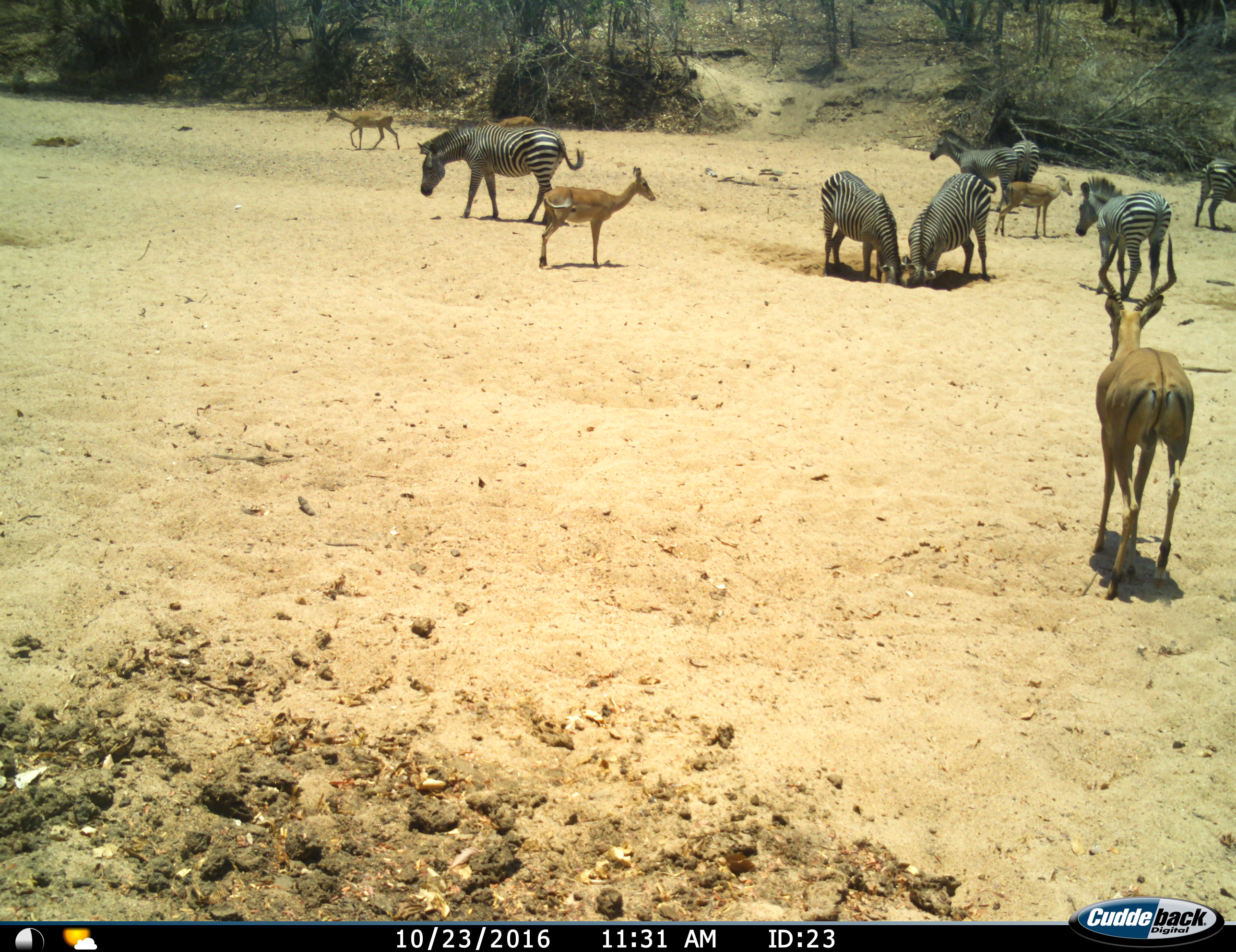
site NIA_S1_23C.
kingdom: Animalia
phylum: Chordata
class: Mammalia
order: Artiodactyla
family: Bovidae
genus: Aepyceros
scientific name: Aepyceros melampus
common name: impala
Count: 5.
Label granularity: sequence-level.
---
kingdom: Animalia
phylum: Chordata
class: Mammalia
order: Perissodactyla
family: Equidae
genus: Equus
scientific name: Equus quagga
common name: plains zebra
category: zebraplains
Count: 7.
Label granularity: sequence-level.